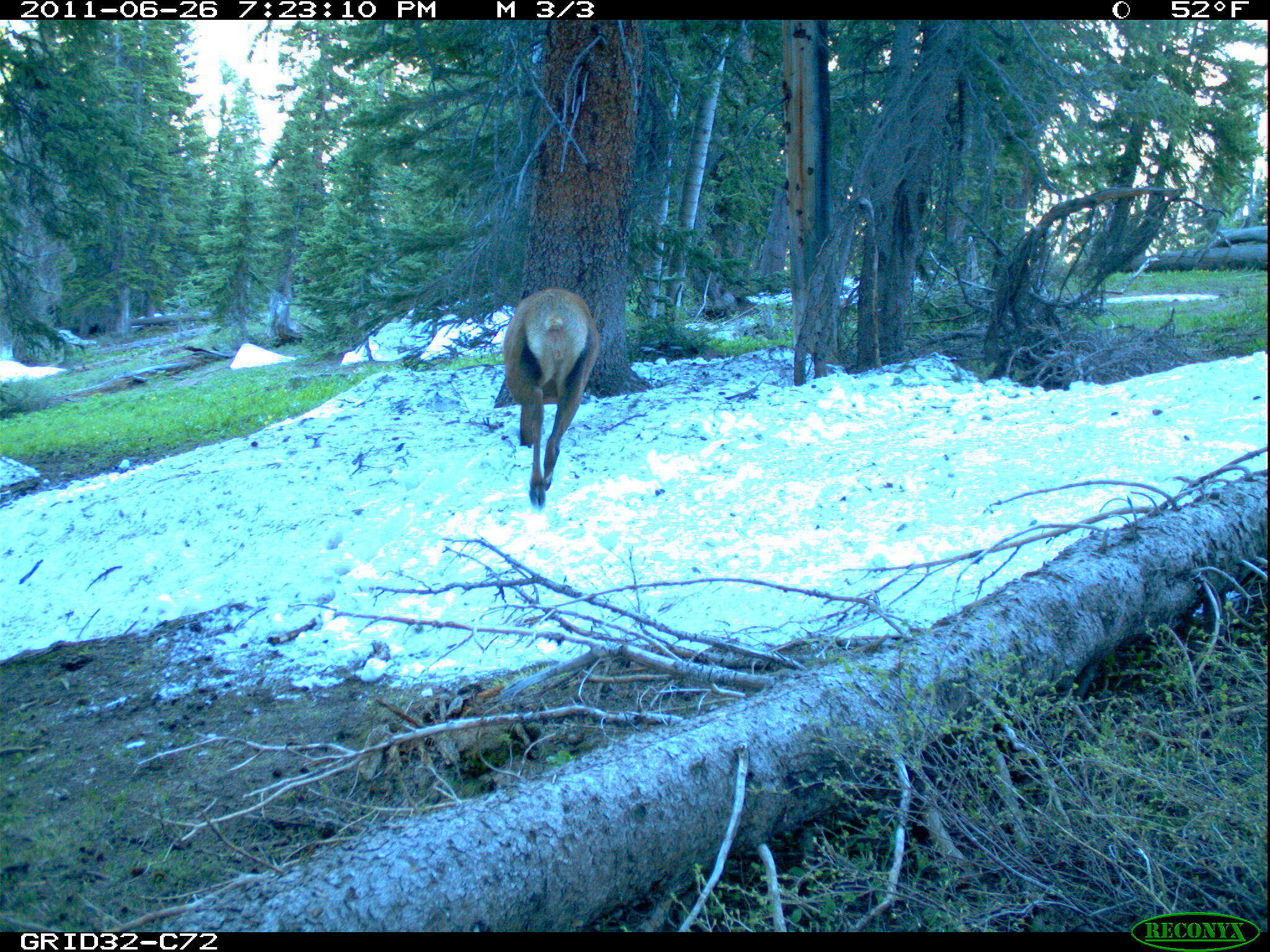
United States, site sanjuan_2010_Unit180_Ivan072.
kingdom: Animalia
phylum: Chordata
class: Mammalia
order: Artiodactyla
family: Cervidae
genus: Cervus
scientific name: Cervus elaphus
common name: red deer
Cervus elaphus (red deer).